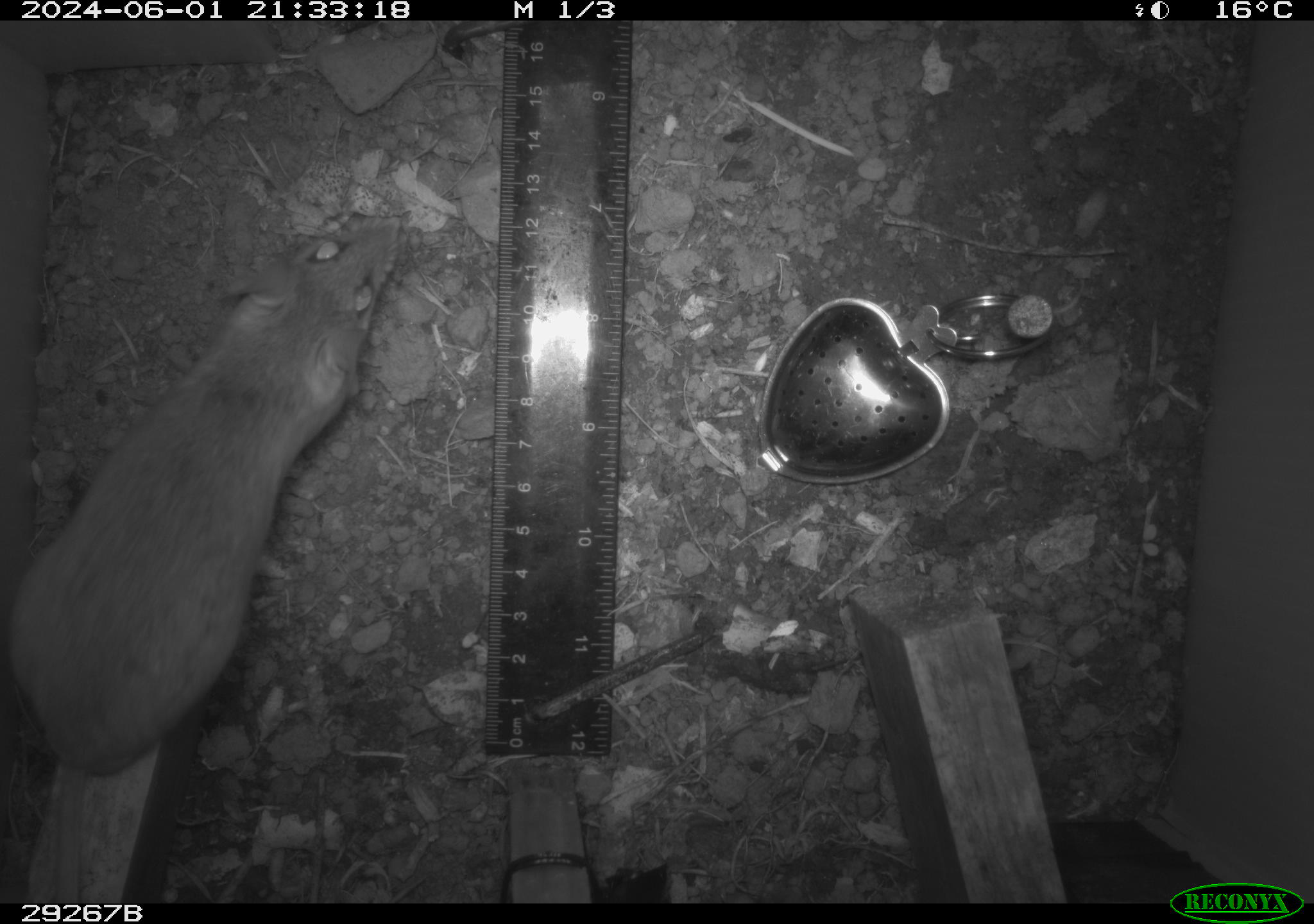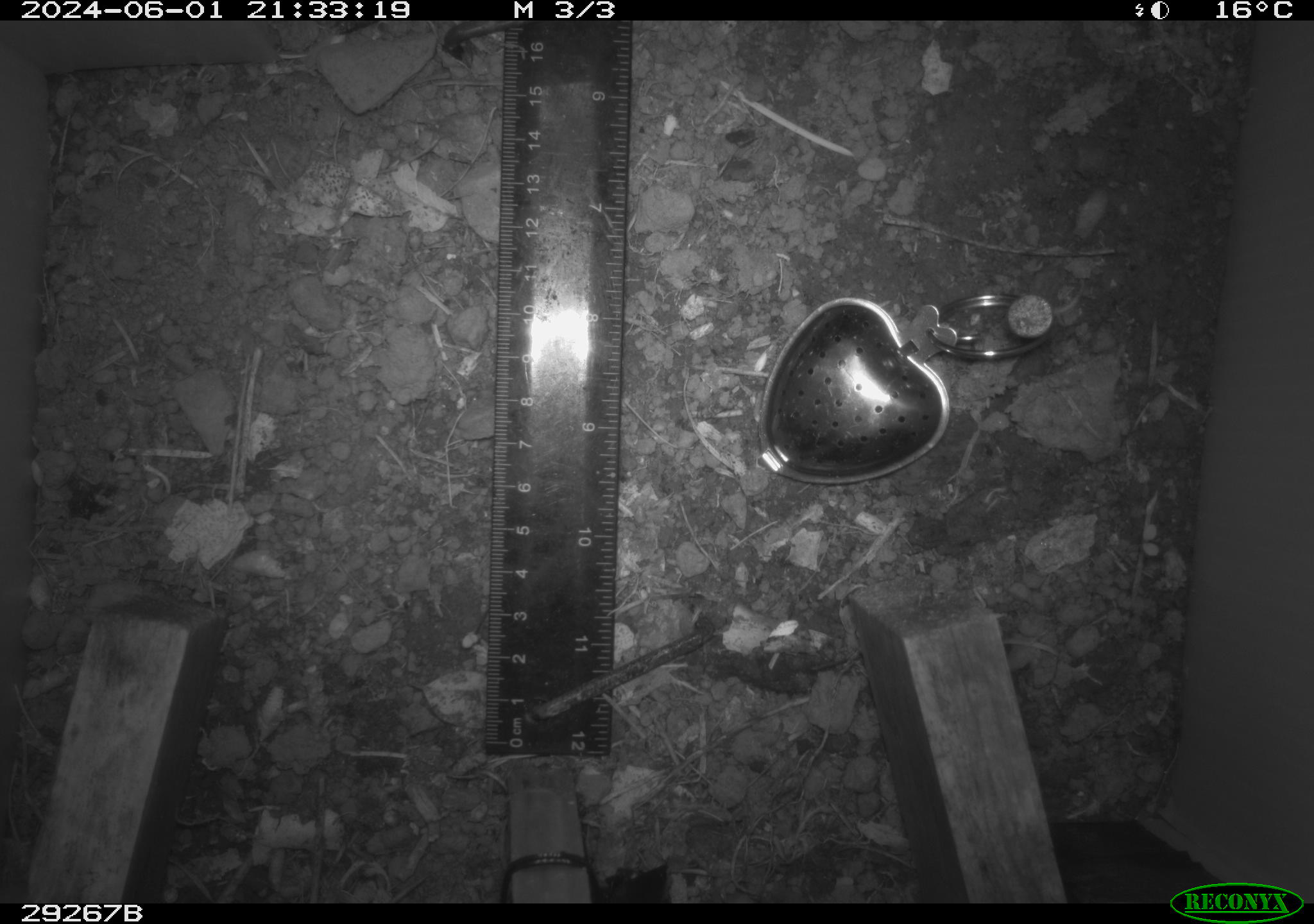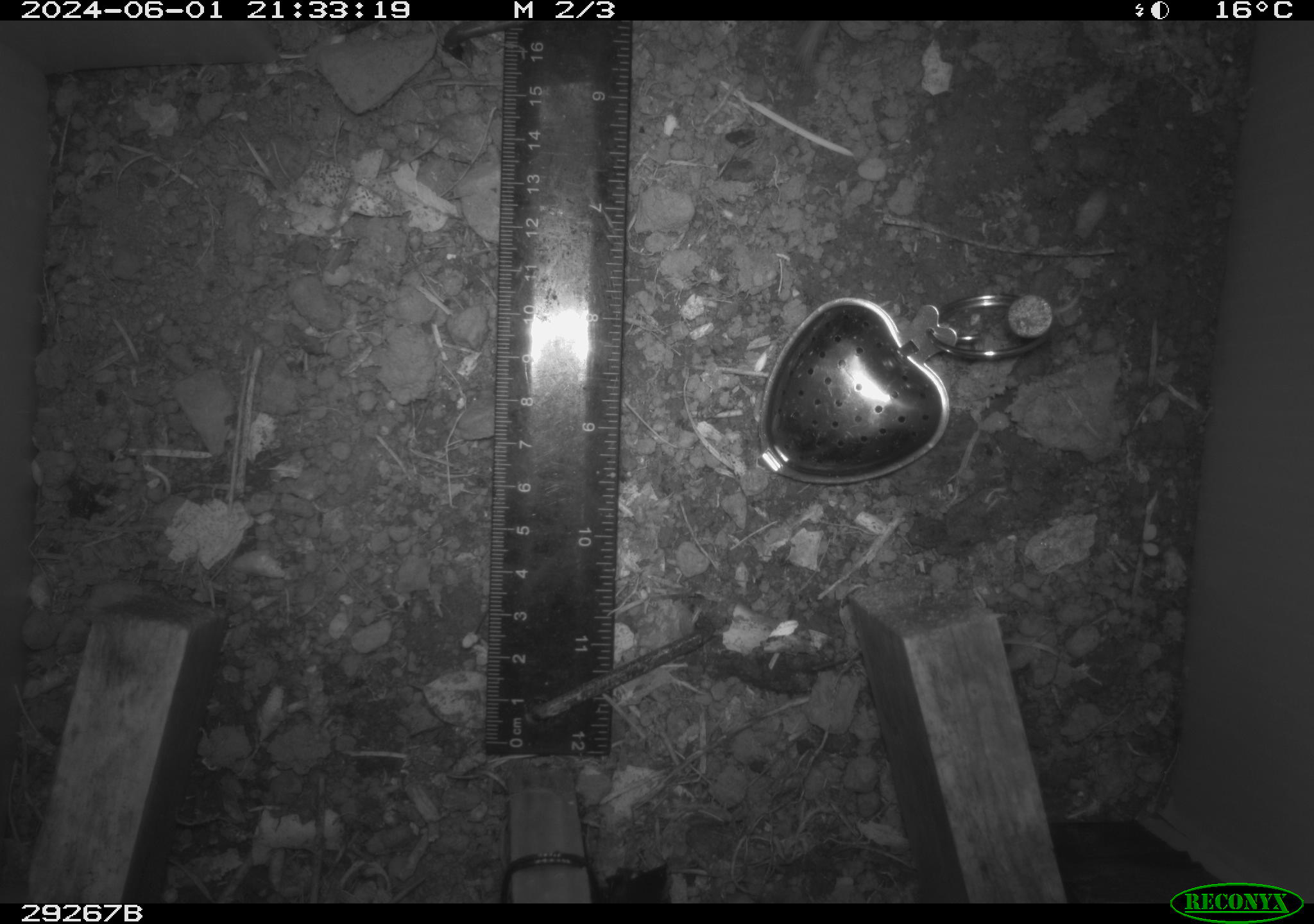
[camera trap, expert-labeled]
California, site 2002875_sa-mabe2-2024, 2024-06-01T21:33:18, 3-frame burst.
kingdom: Animalia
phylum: Chordata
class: Mammalia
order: Rodentia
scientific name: Rodentia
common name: mouse species